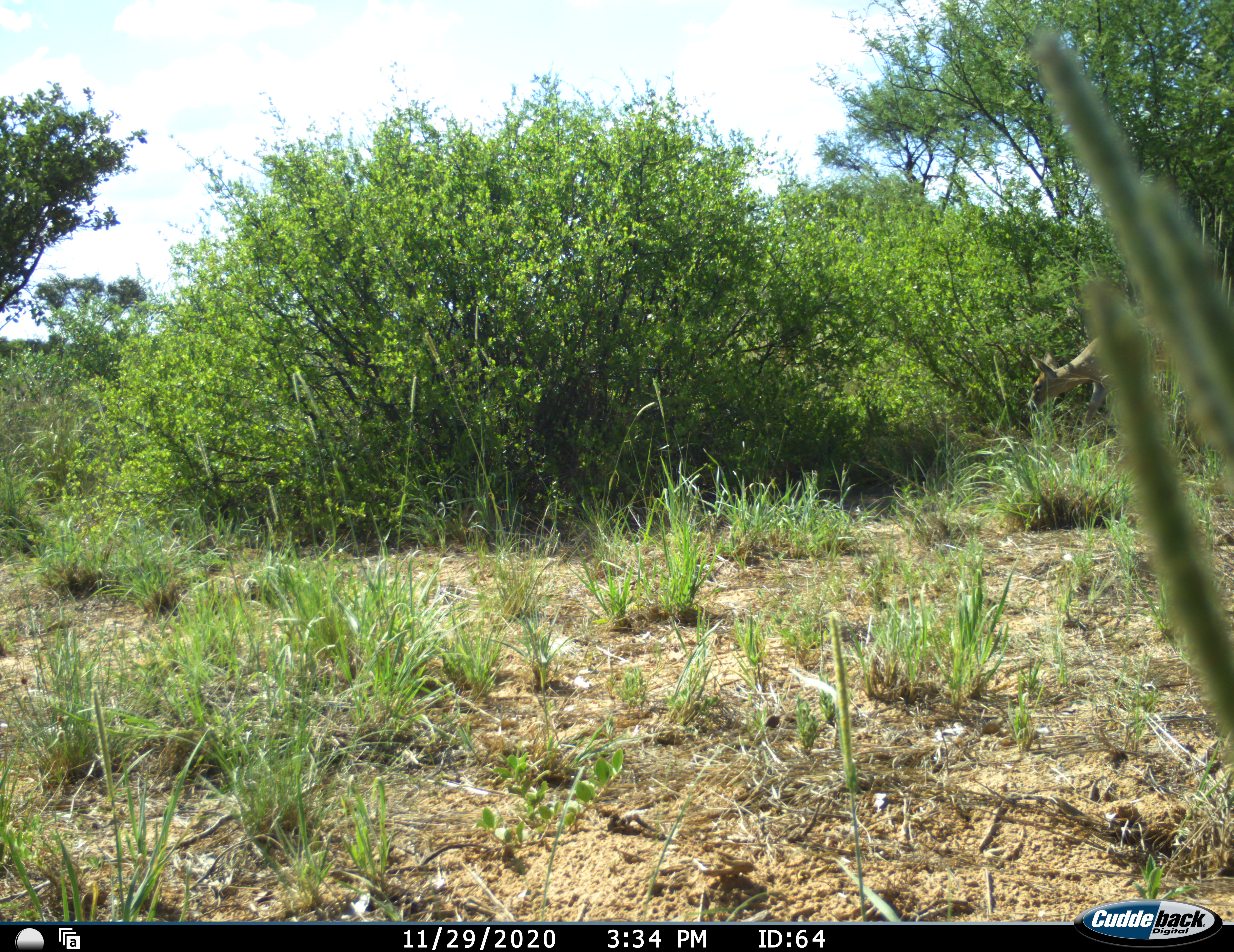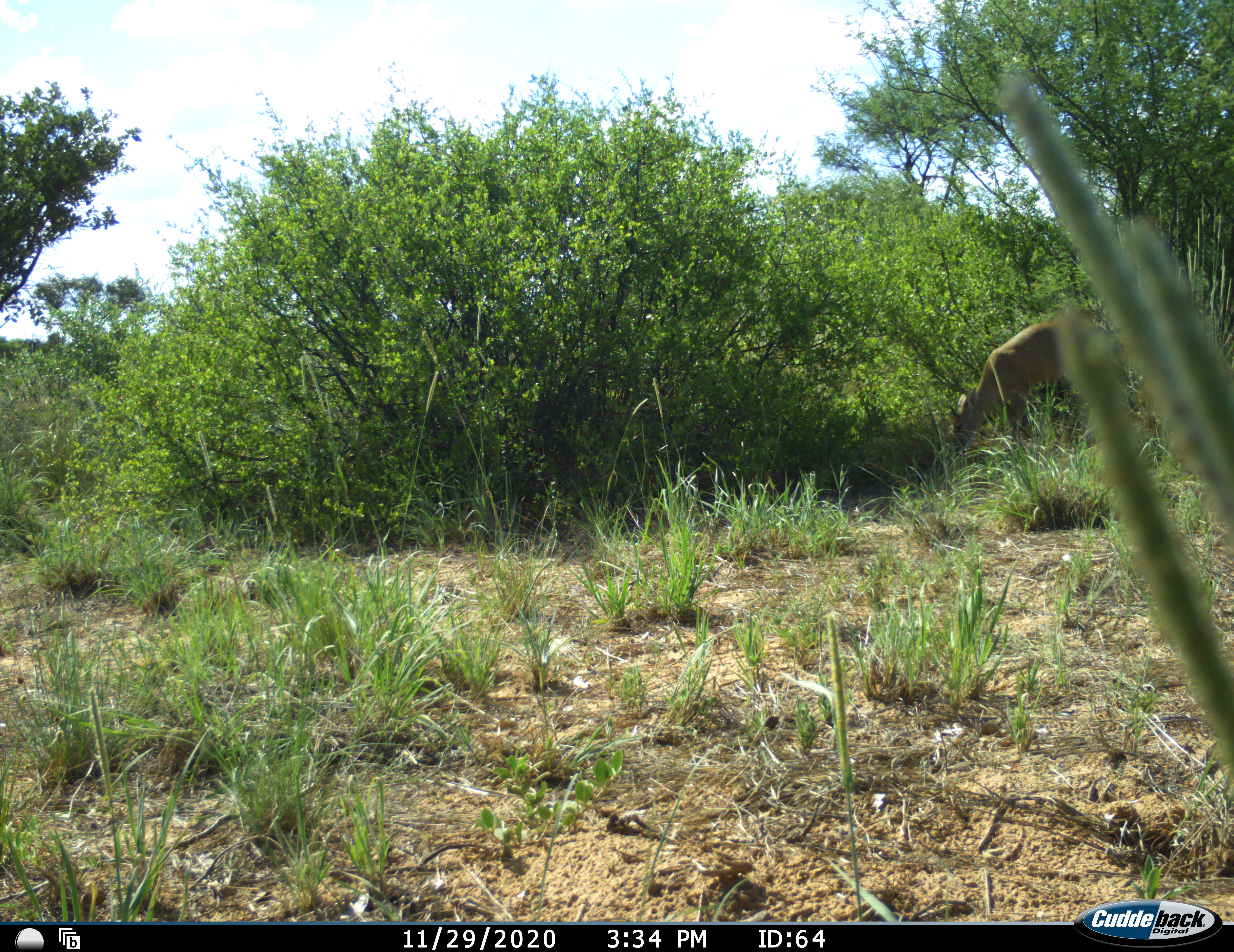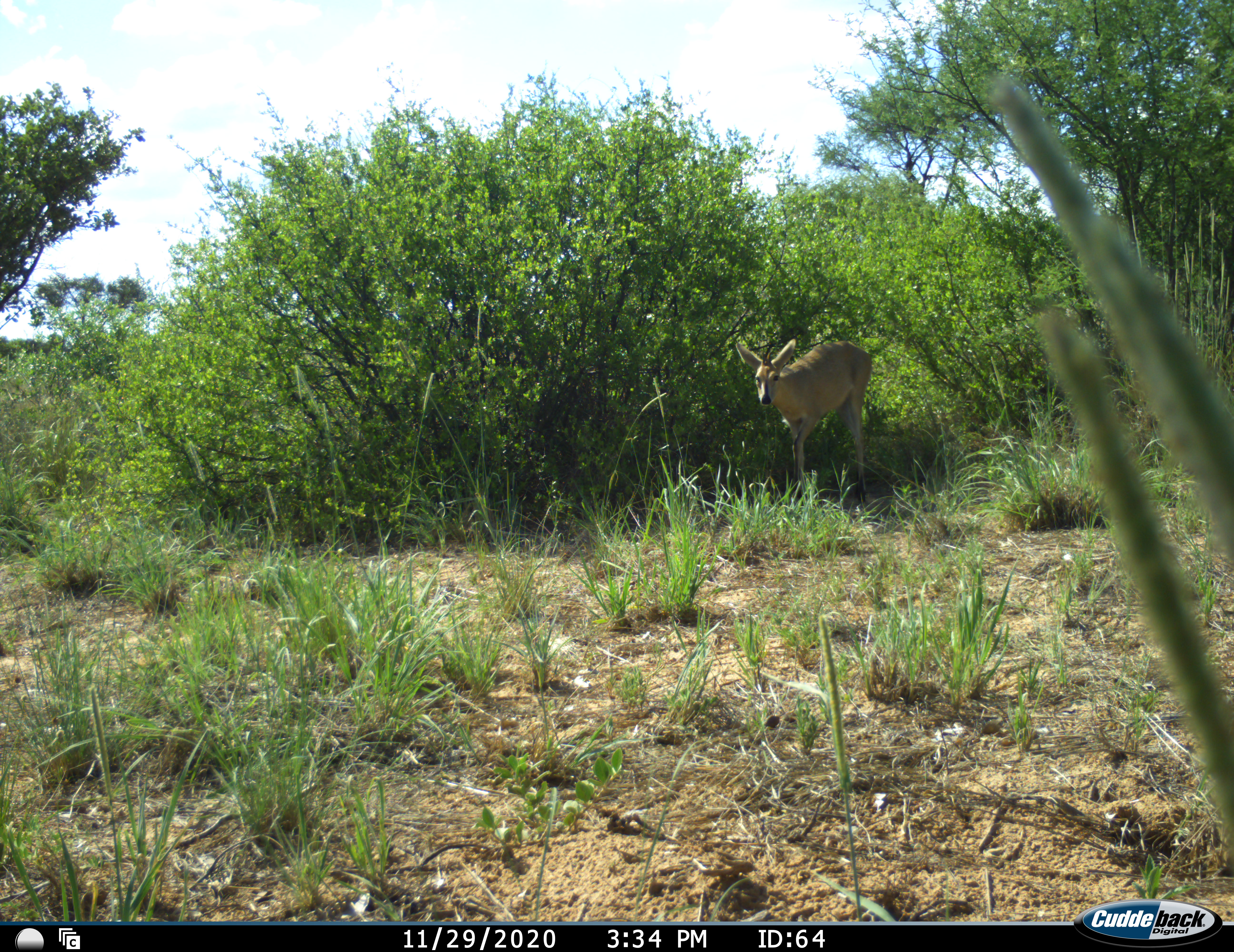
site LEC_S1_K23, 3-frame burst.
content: unidentified animal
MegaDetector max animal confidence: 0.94